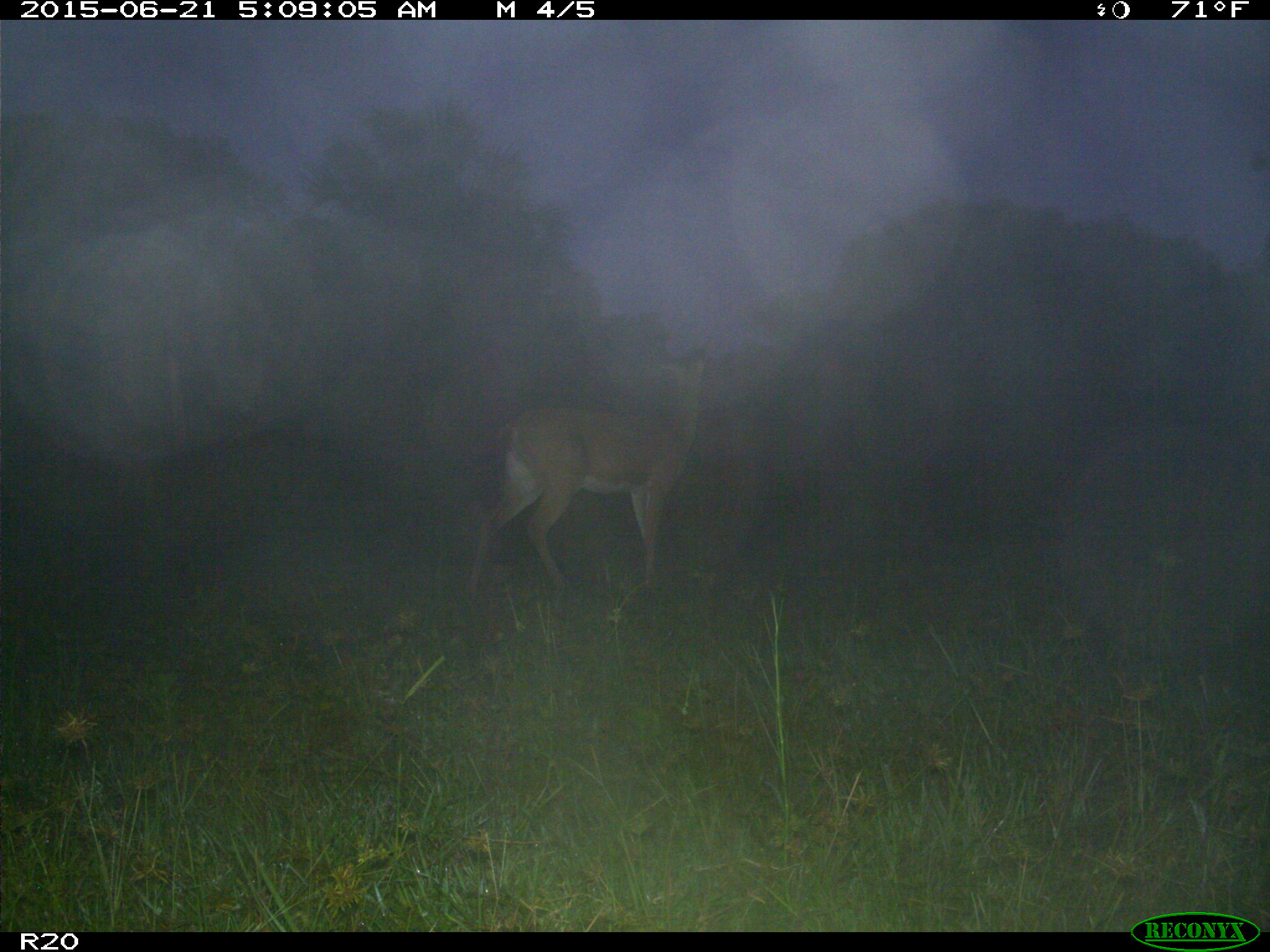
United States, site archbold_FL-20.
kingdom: Animalia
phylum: Chordata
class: Mammalia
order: Artiodactyla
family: Cervidae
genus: Odocoileus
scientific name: Odocoileus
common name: deer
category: unidentified deer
Unidentified deer (deer) (Odocoileus).